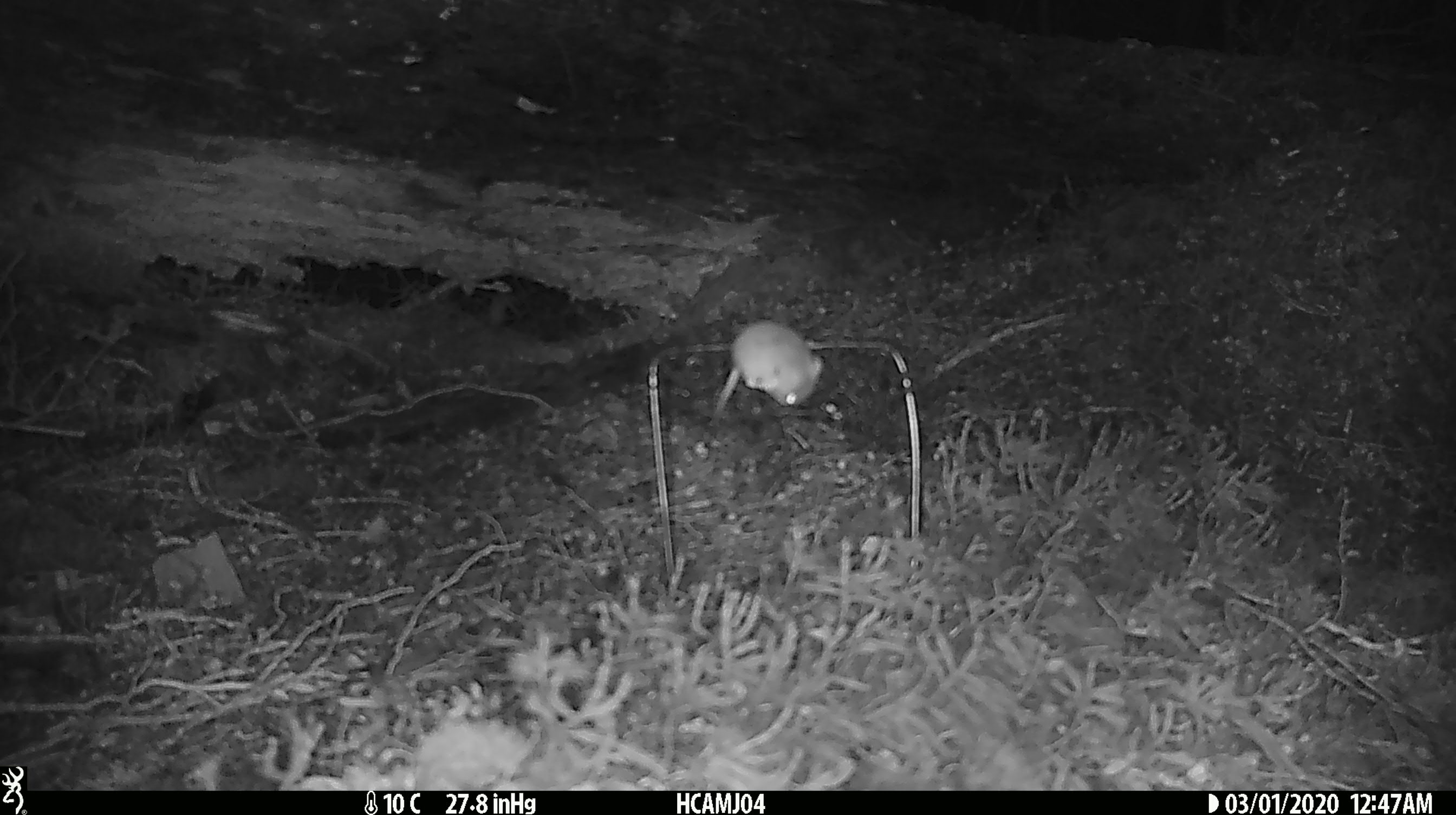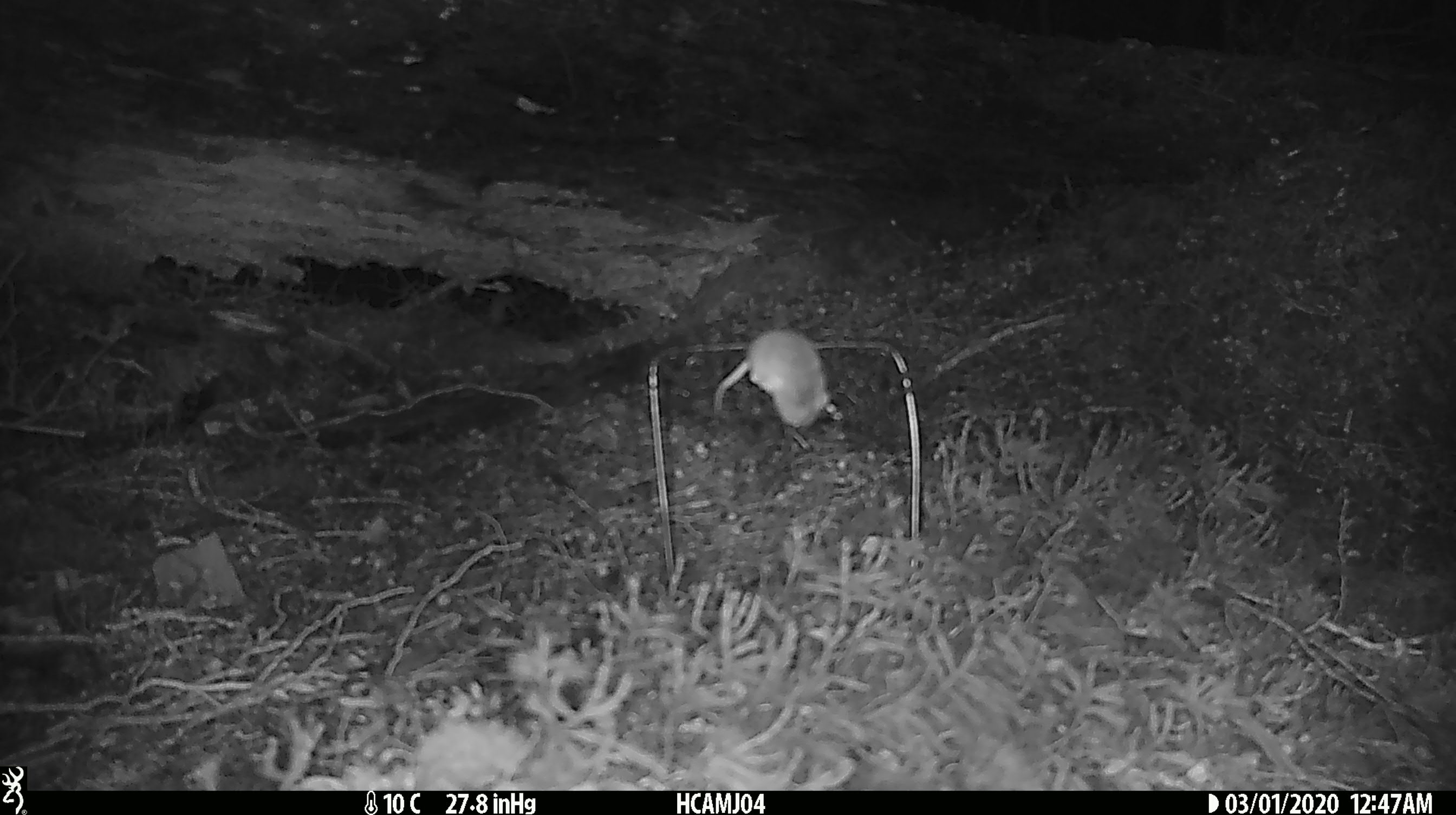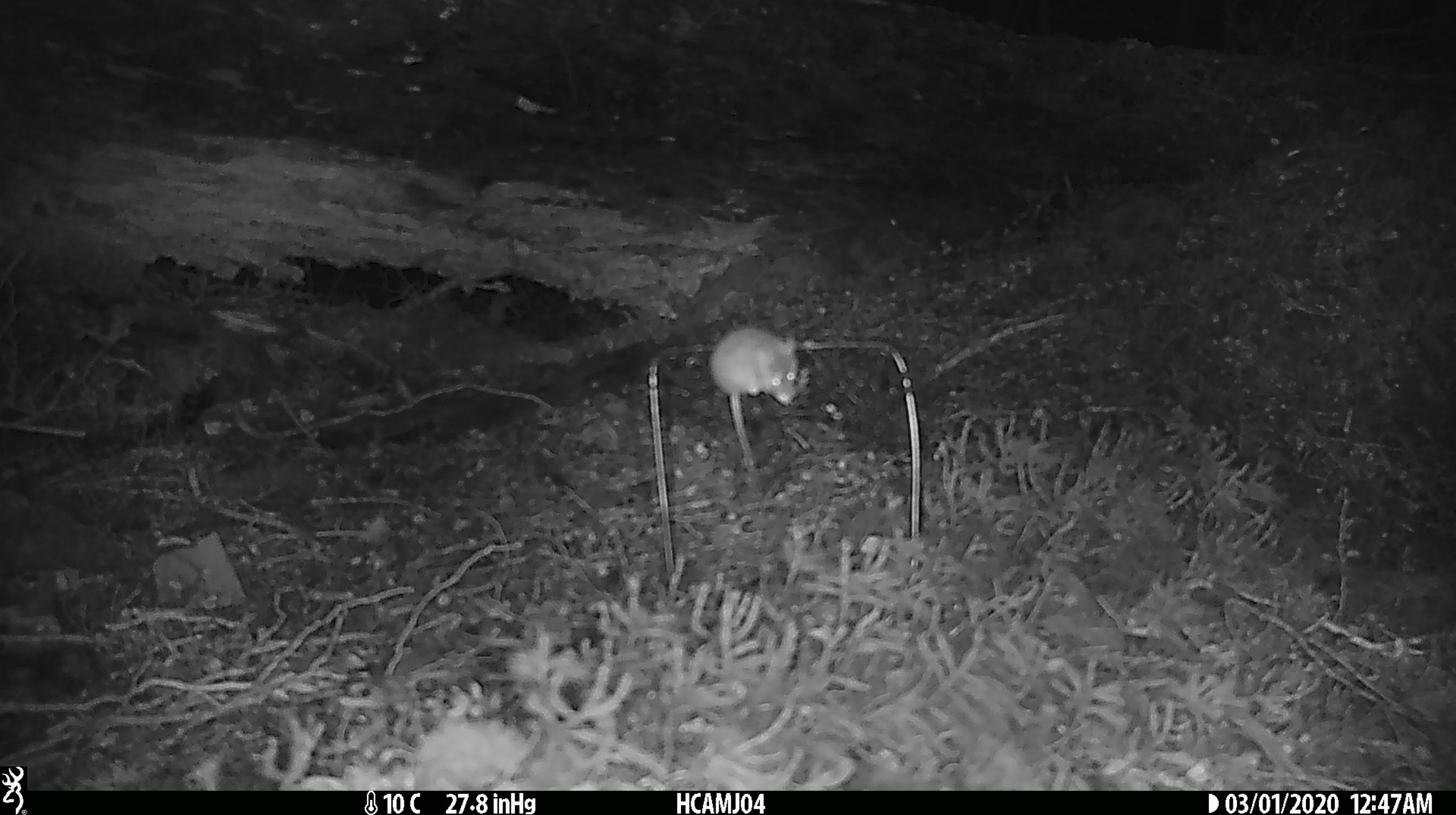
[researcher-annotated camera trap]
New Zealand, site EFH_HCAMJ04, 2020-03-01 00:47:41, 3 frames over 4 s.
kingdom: Animalia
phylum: Chordata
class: Mammalia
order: Rodentia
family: Muridae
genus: Mus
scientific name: Mus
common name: mouse